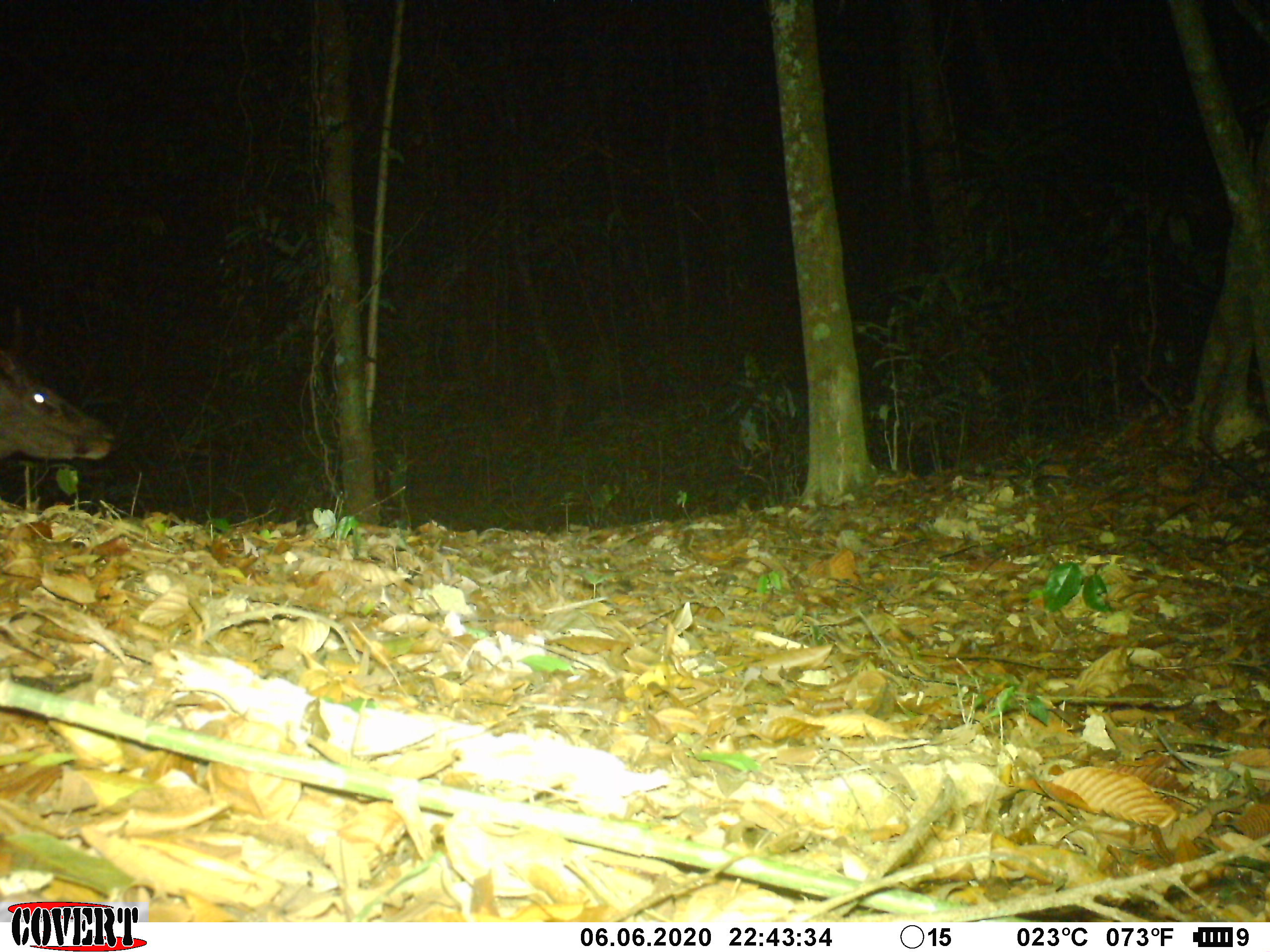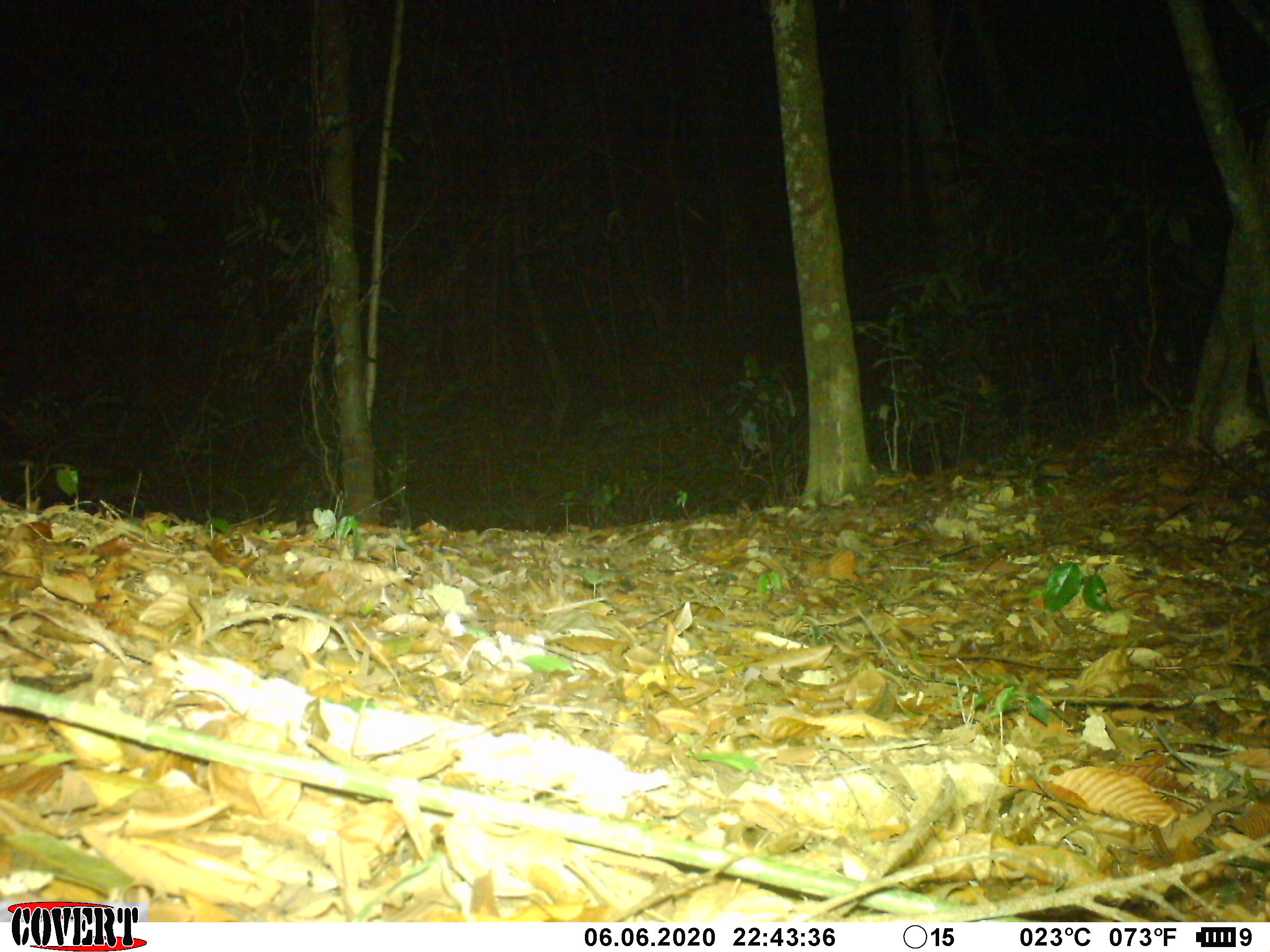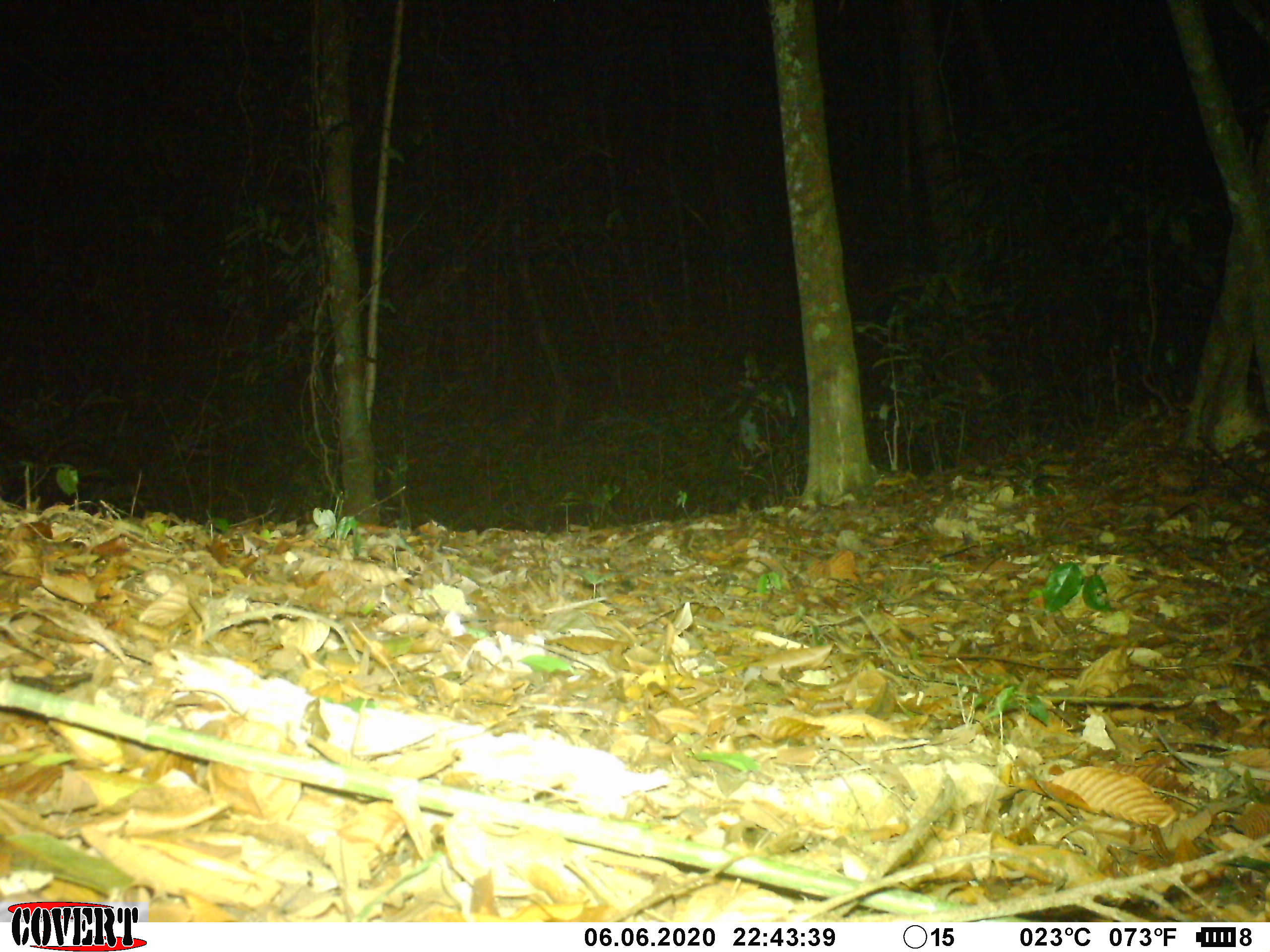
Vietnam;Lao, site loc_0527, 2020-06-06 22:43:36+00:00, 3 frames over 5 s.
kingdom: Animalia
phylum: Chordata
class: Mammalia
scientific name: Laurasiatheria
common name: ungulate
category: unidentified ungulates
Unidentified ungulates (ungulate) (Laurasiatheria). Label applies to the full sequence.